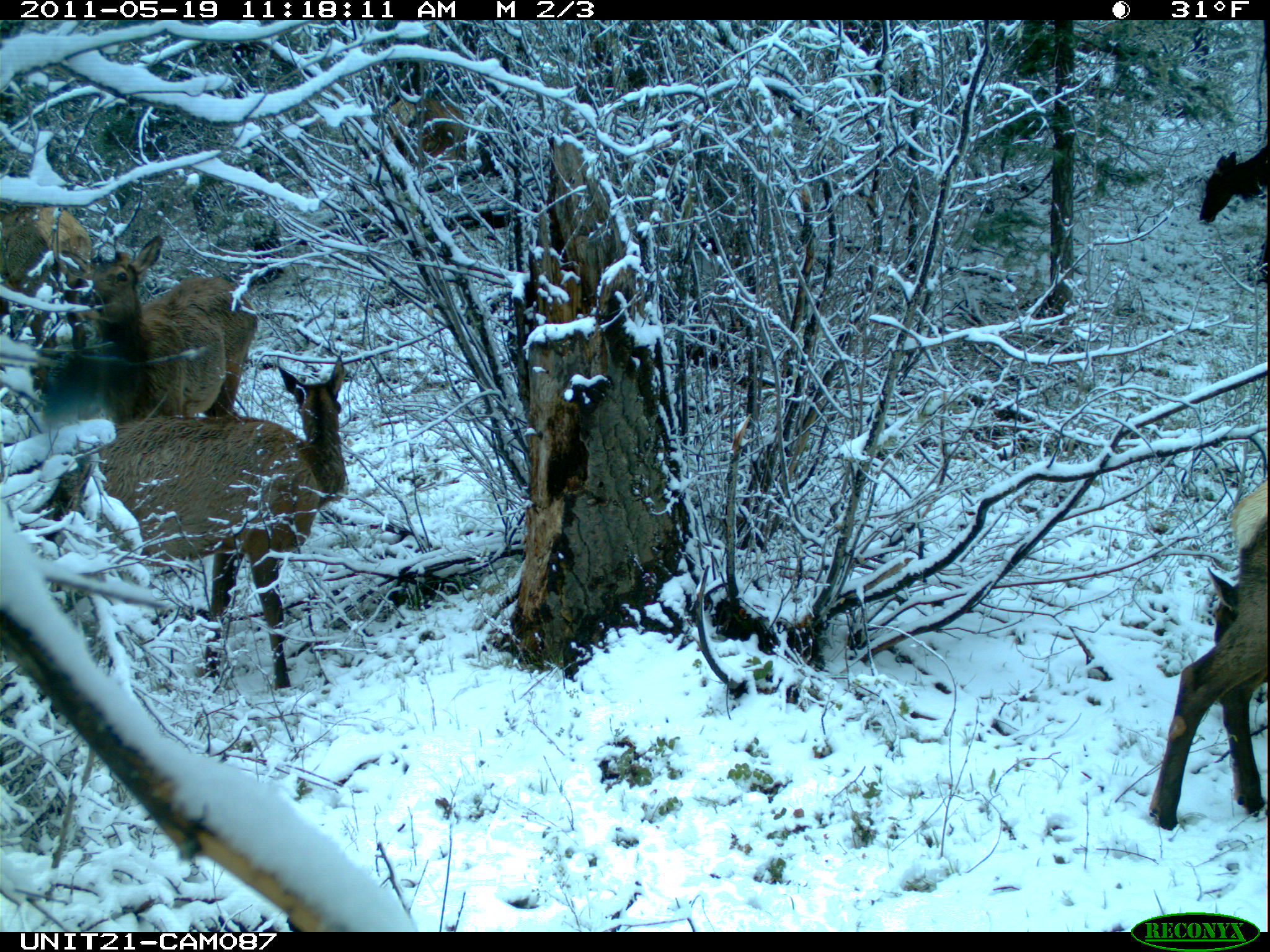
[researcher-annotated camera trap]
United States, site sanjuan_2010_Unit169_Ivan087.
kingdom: Animalia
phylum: Chordata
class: Mammalia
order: Artiodactyla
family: Cervidae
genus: Cervus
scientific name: Cervus elaphus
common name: red deer